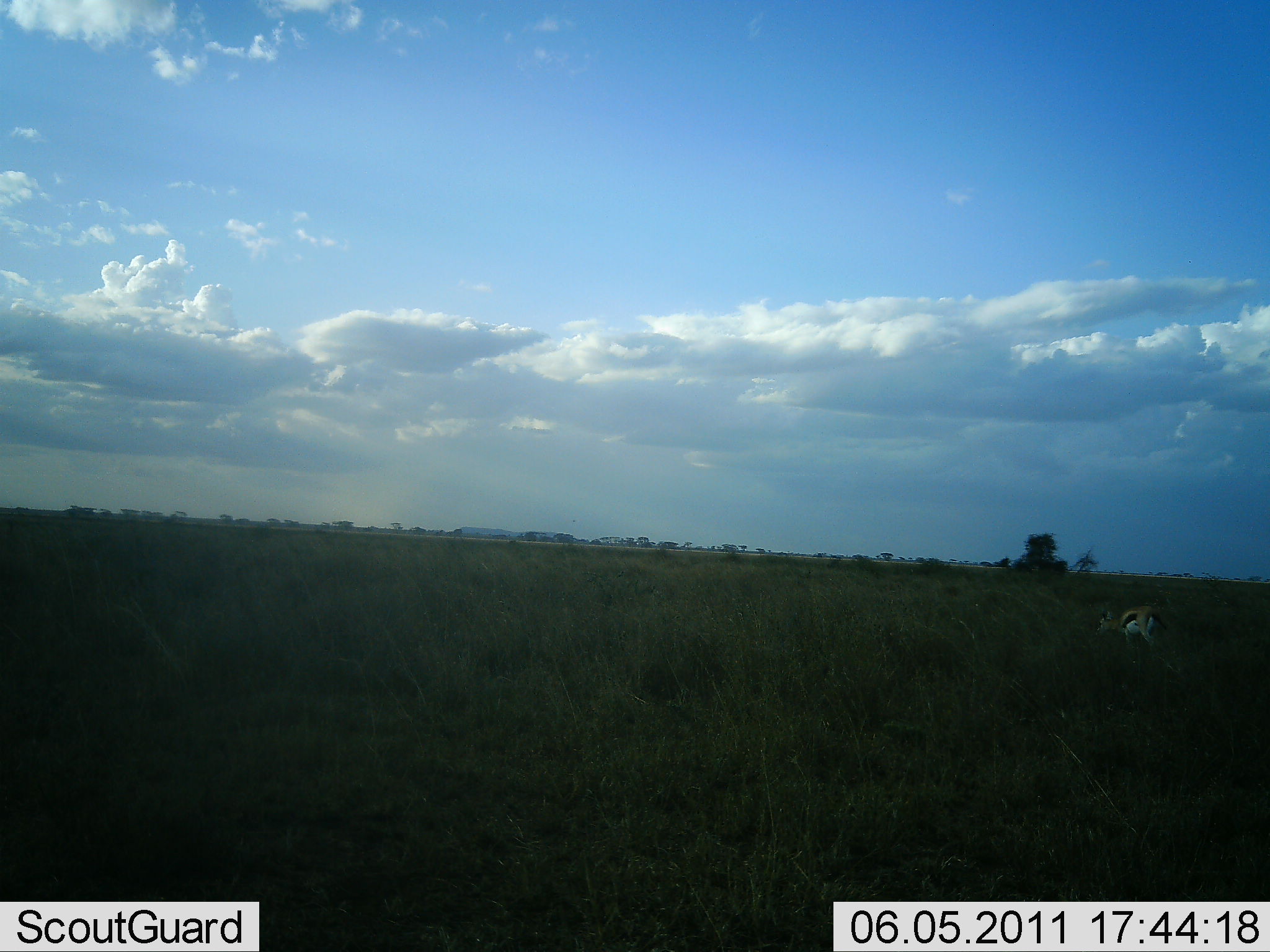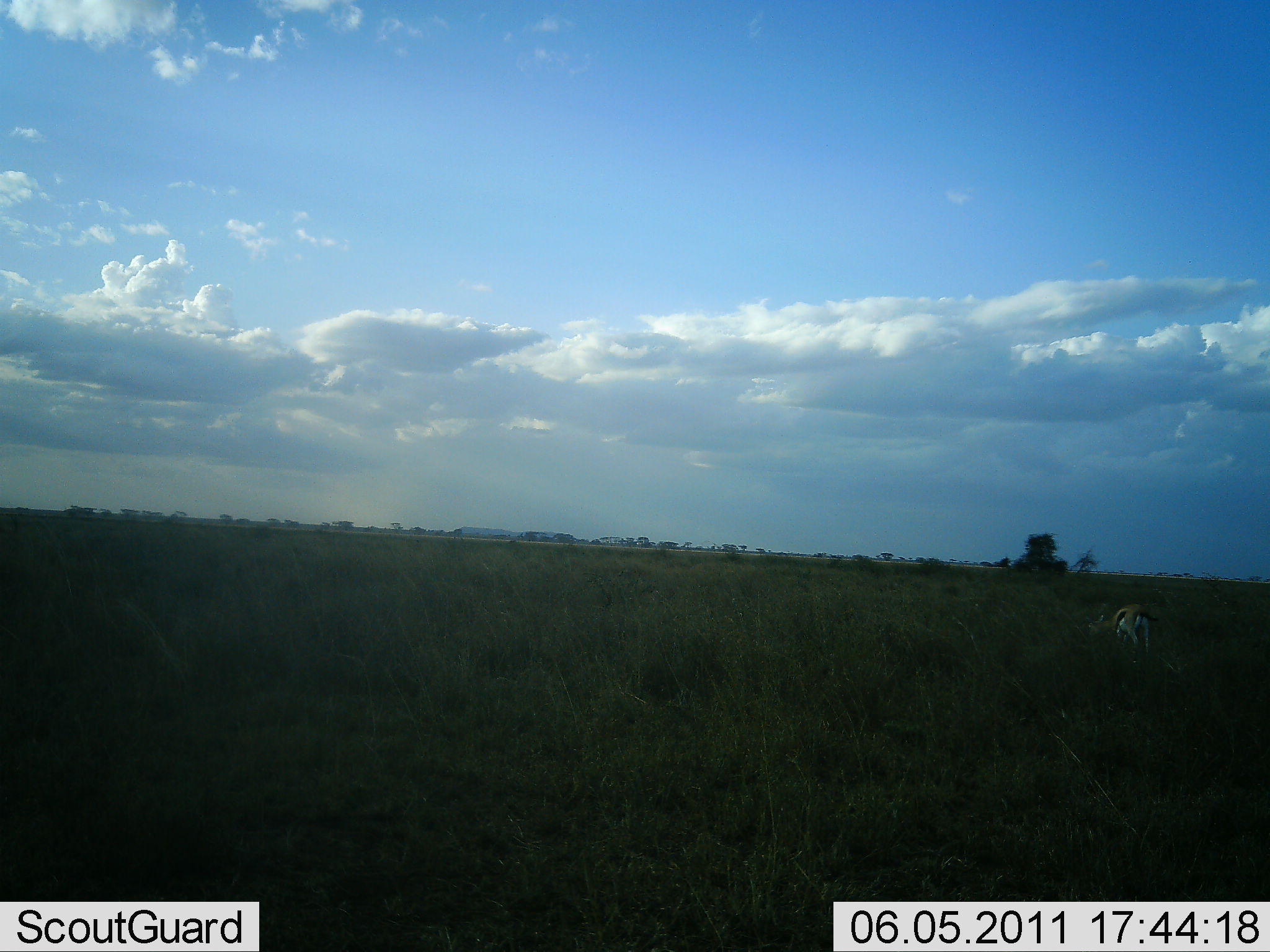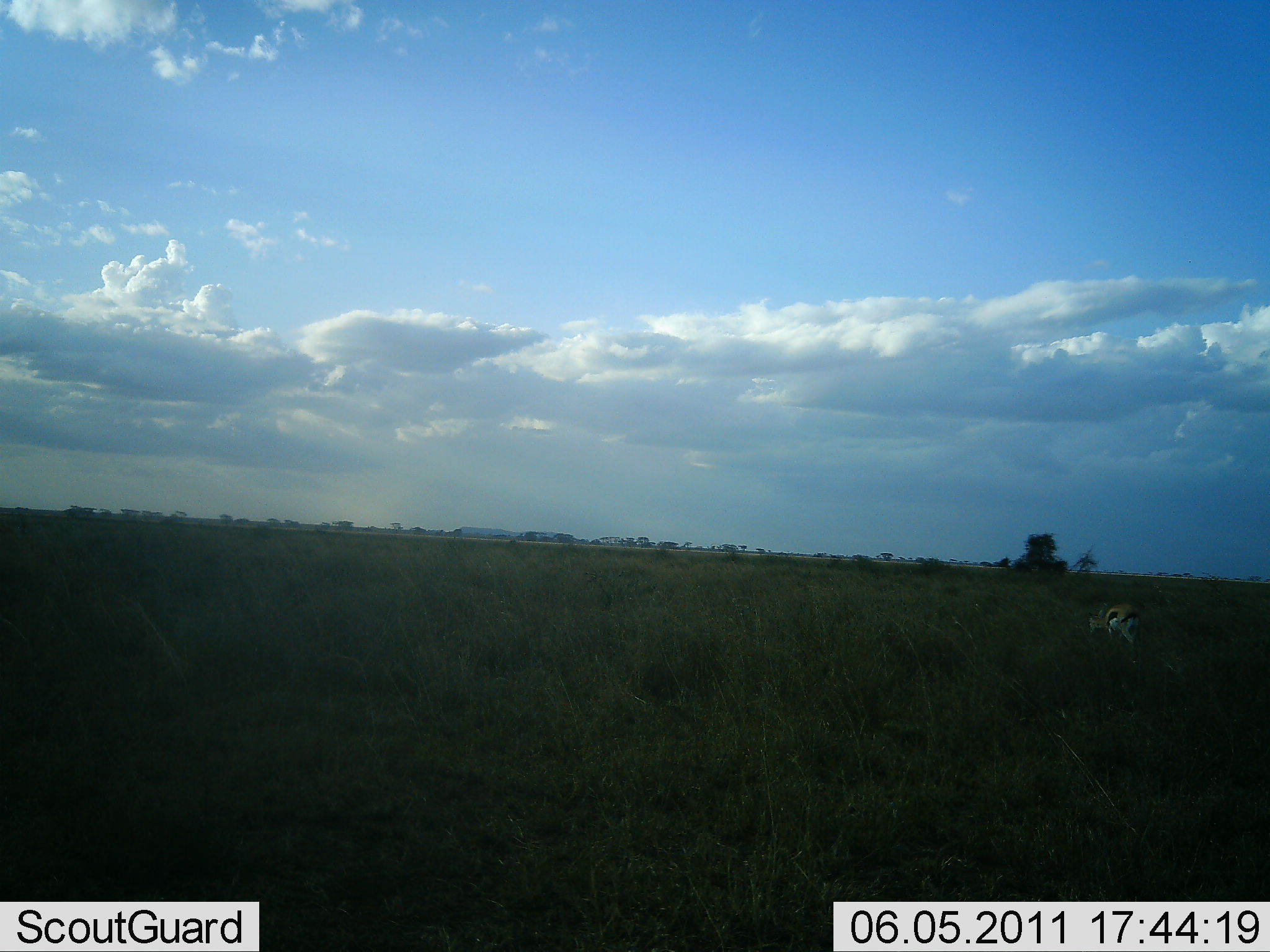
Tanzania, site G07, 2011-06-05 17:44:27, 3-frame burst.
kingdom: Animalia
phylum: Chordata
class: Mammalia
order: Artiodactyla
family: Bovidae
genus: Eudorcas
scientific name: Eudorcas thomsonii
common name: thomson's gazelle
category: gazellethomsons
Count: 1.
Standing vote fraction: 18%.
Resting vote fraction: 0%.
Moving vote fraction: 55%.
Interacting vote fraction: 0%.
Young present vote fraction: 9%.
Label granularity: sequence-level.